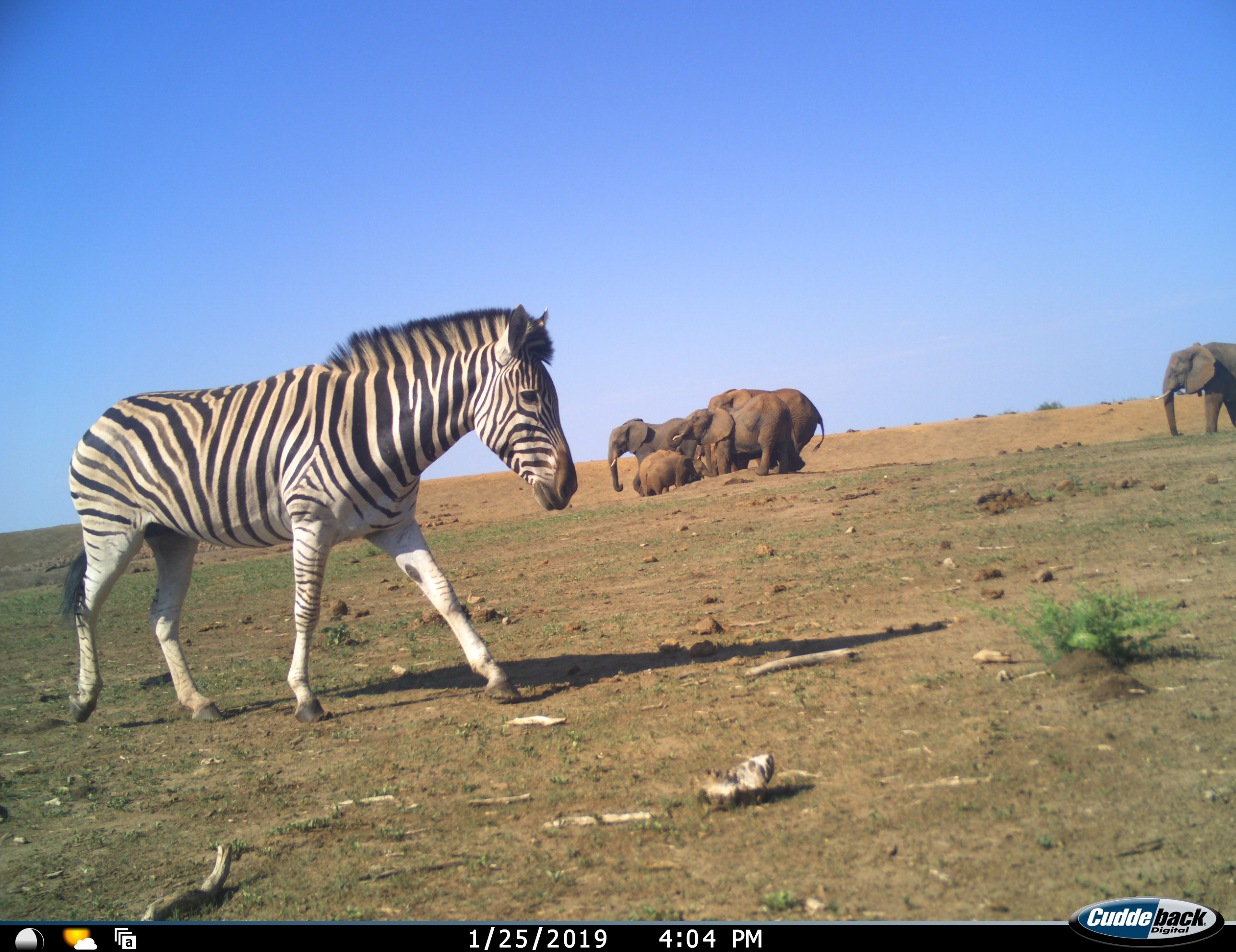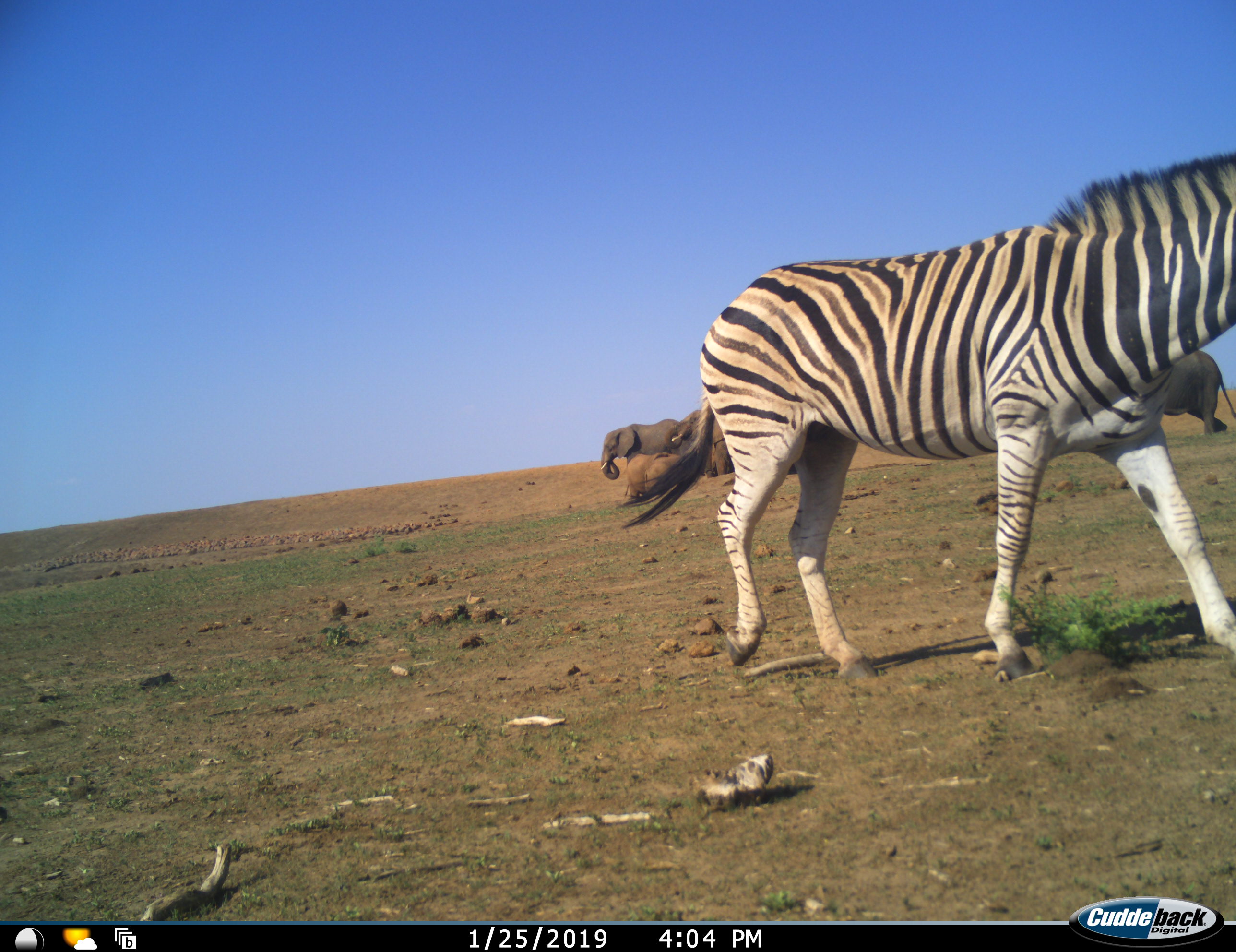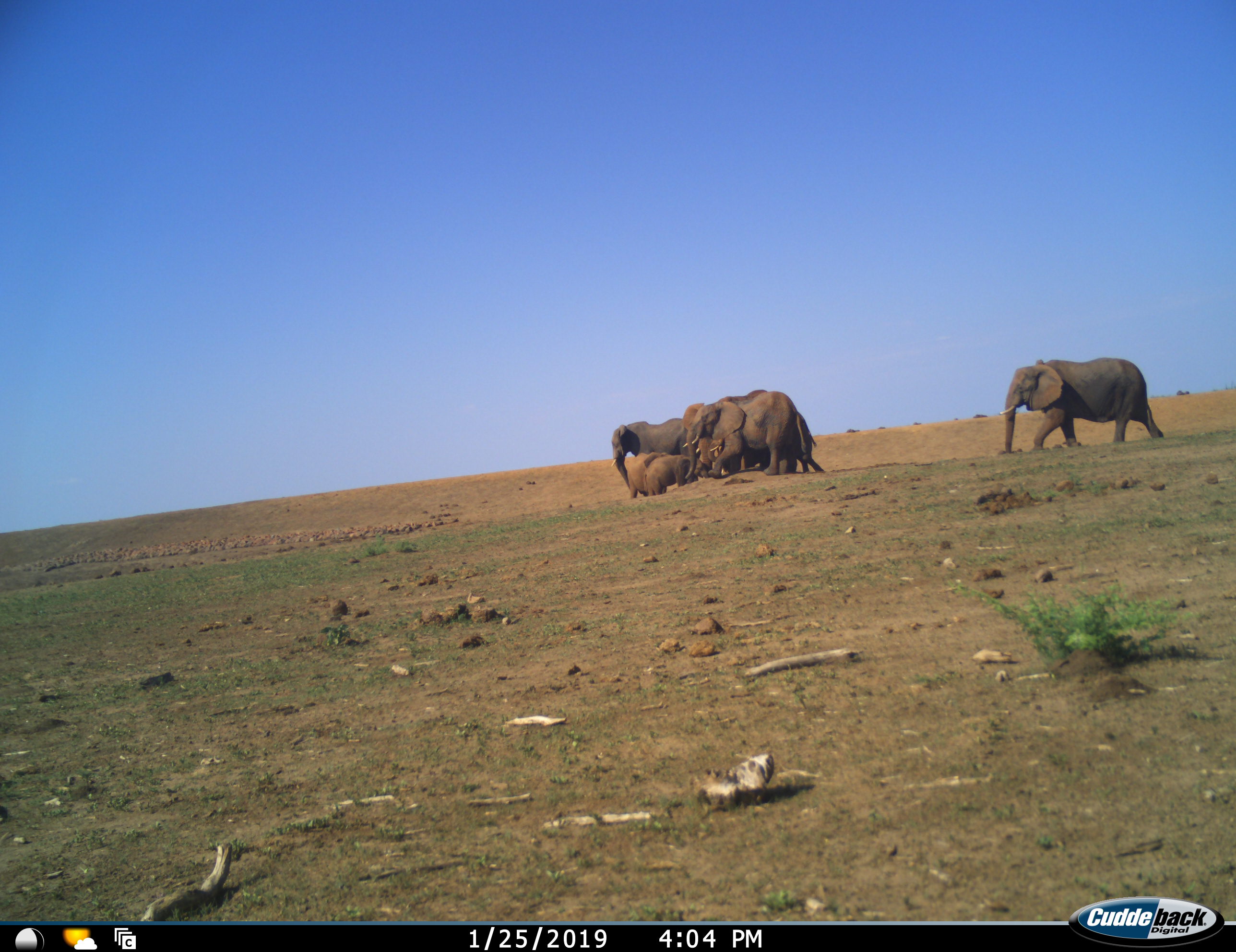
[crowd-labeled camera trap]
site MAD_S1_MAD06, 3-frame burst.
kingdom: Animalia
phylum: Chordata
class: Mammalia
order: Proboscidea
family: Elephantidae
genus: Loxodonta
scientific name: Loxodonta africana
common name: african bush elephant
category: elephant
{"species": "elephant (african bush elephant) (Loxodonta africana)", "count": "6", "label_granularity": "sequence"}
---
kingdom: Animalia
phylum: Chordata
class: Mammalia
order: Perissodactyla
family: Equidae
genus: Equus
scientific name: Equus quagga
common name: plains zebra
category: zebraplains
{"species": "zebraplains (plains zebra) (Equus quagga)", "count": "1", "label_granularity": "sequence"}